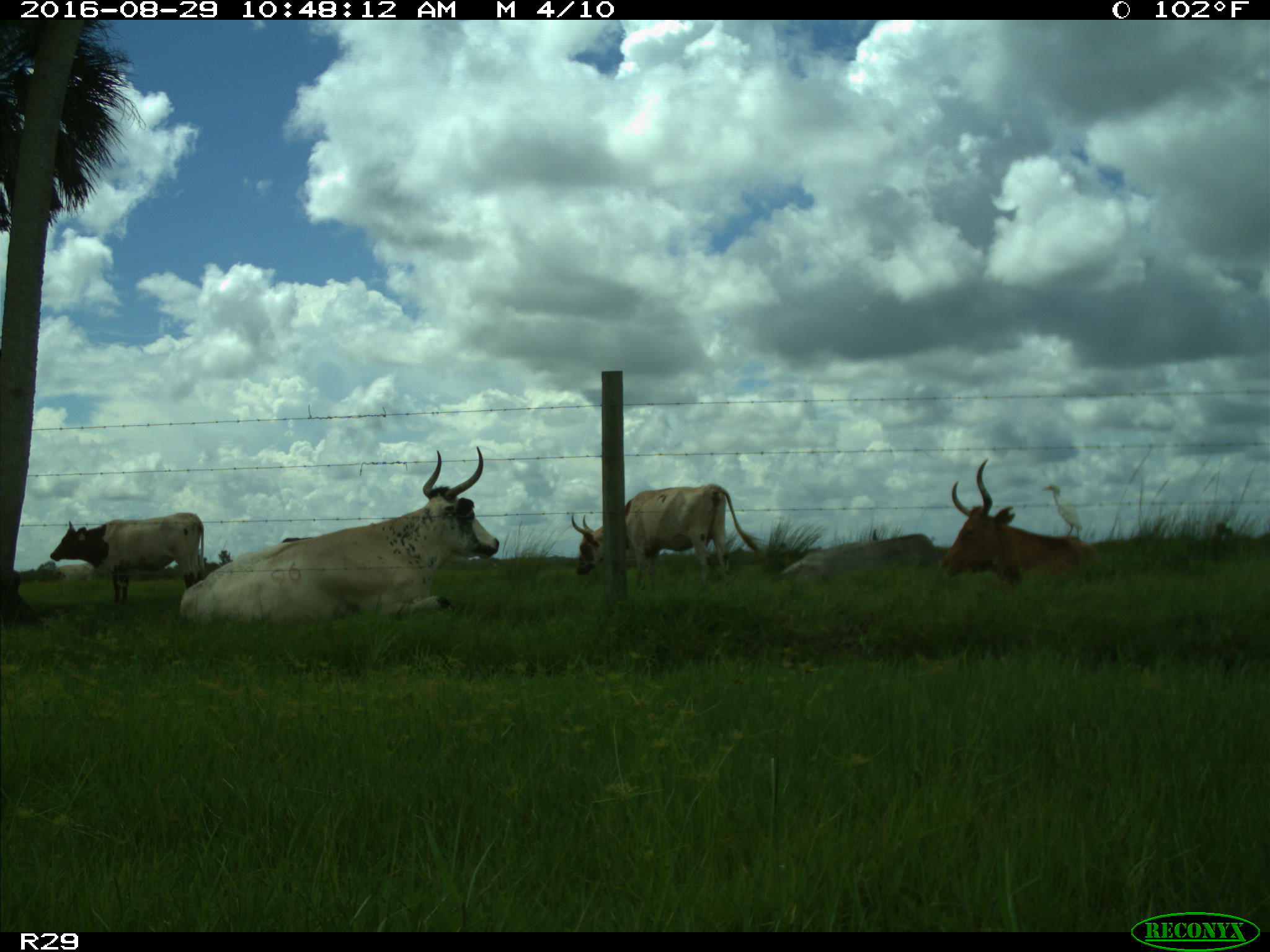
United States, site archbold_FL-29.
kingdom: Animalia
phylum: Chordata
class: Mammalia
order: Artiodactyla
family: Bovidae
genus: Bos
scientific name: Bos taurus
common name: domestic cow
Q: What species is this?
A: Bos taurus (domestic cow).